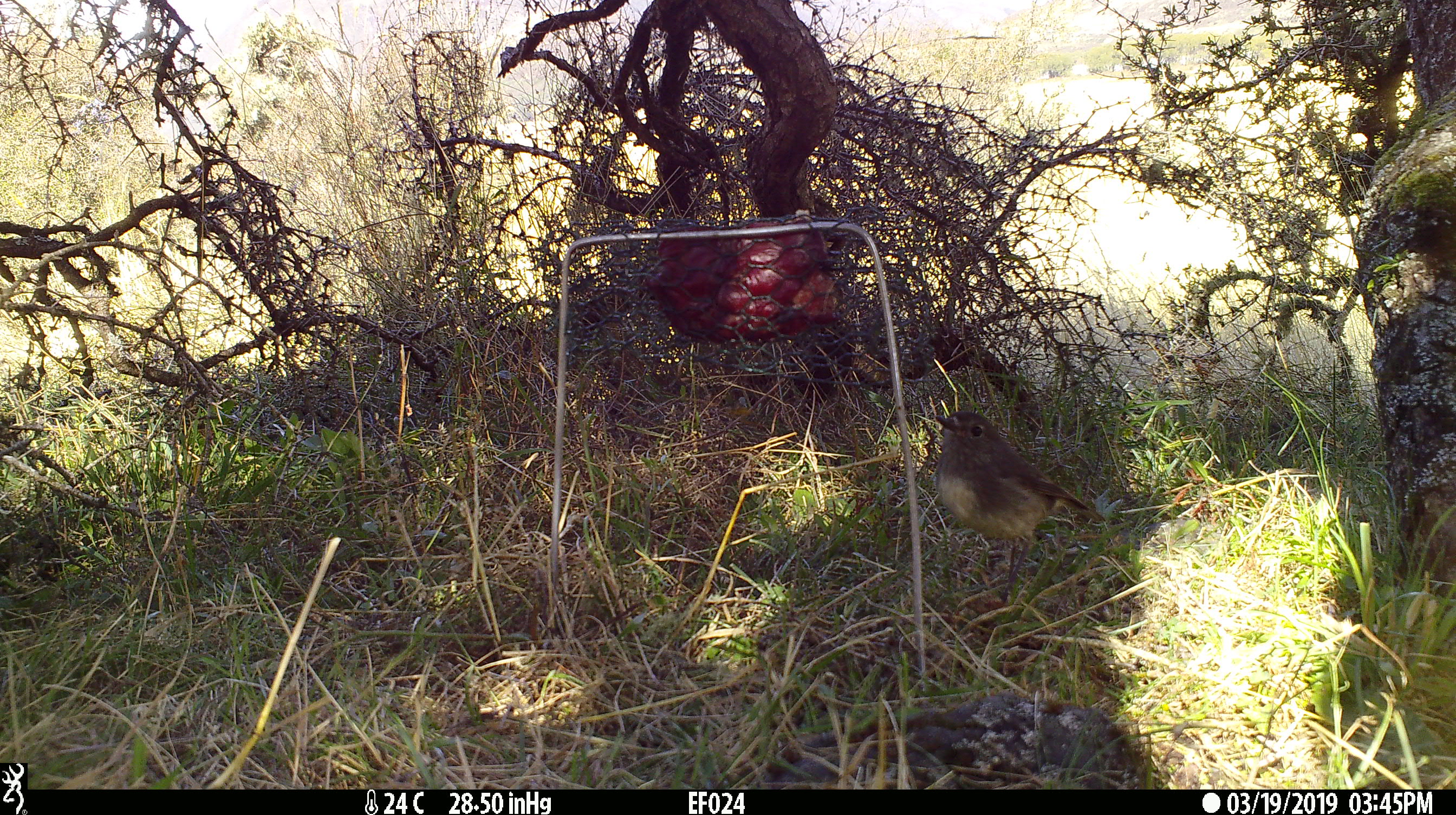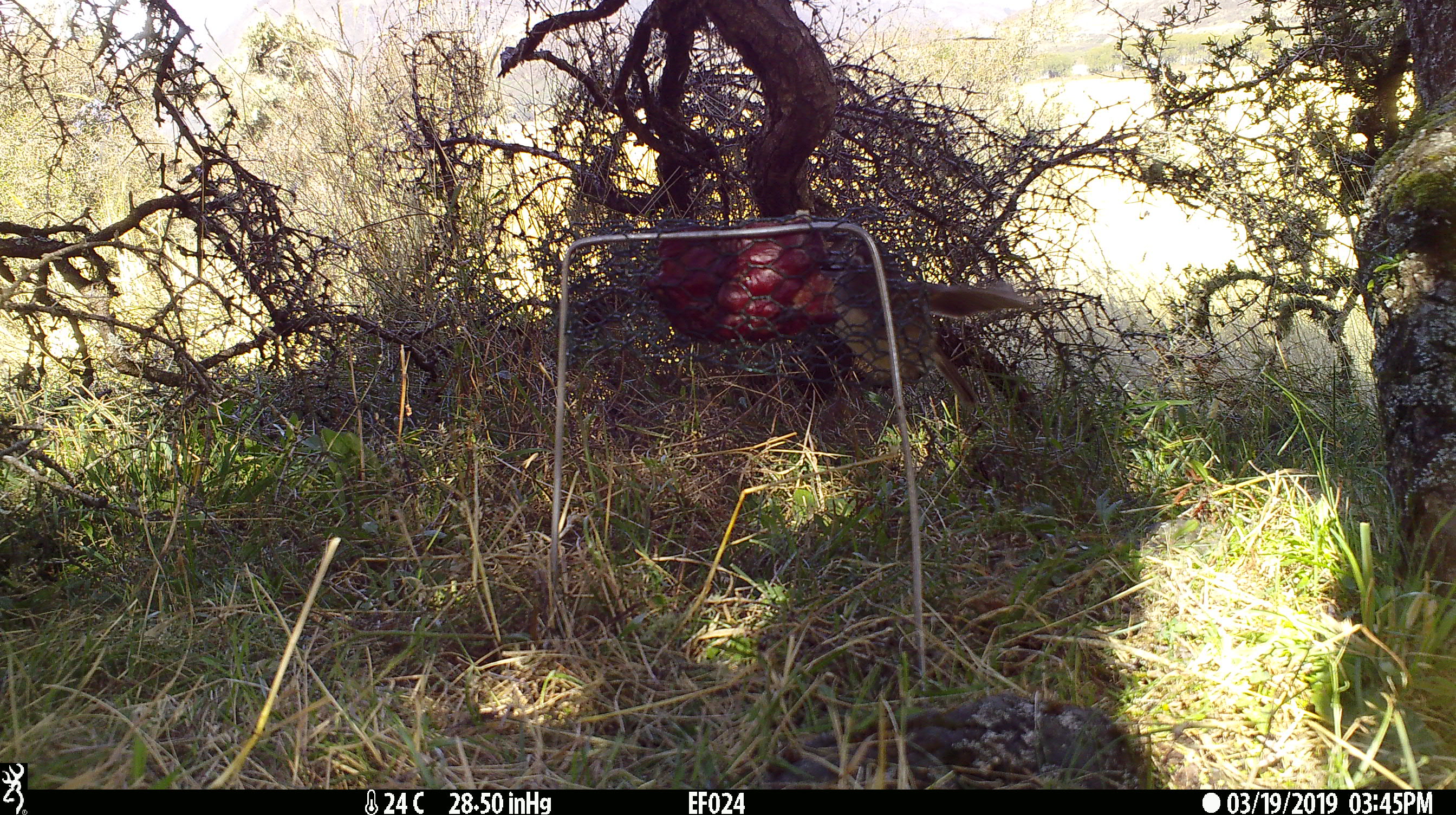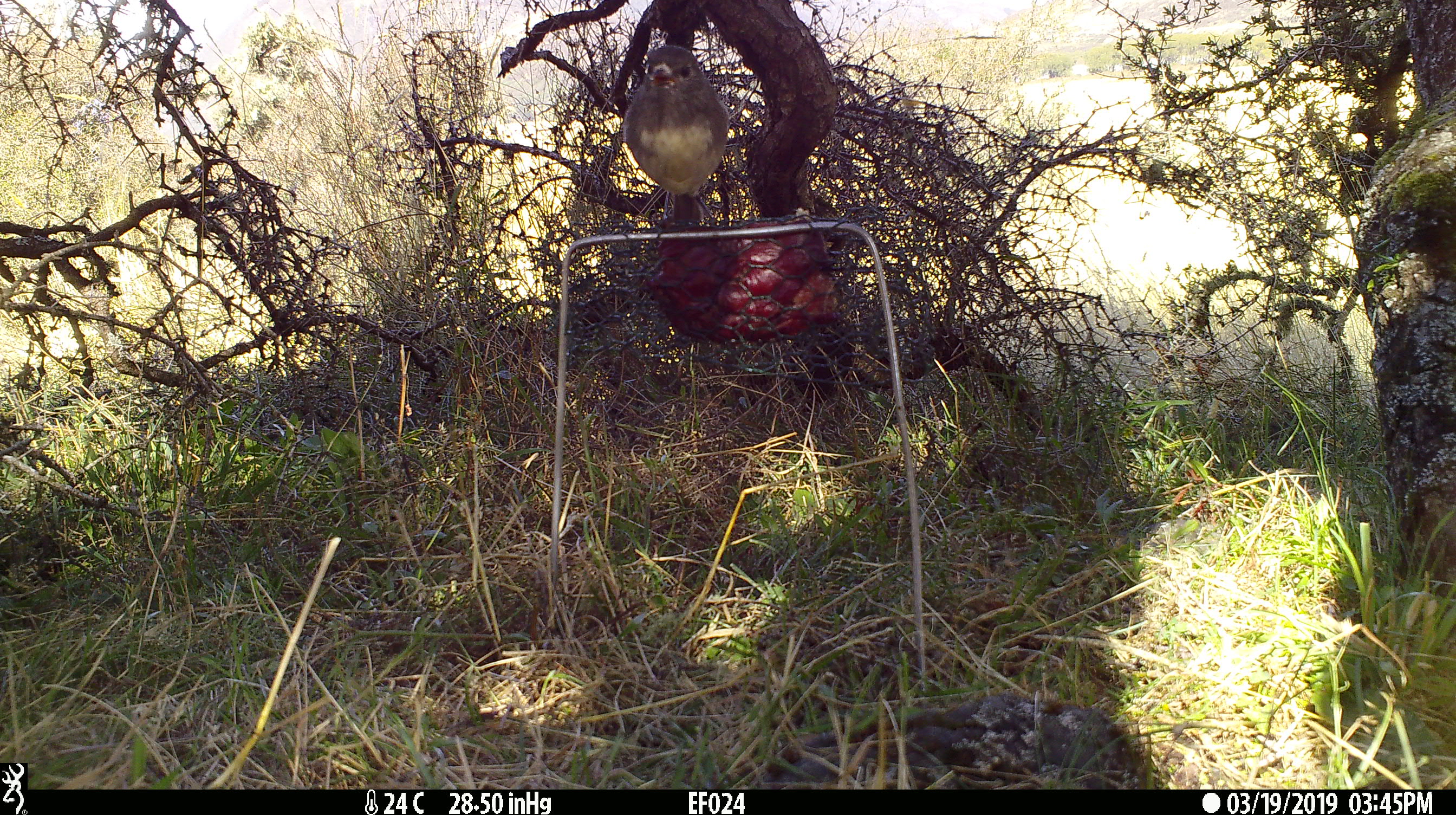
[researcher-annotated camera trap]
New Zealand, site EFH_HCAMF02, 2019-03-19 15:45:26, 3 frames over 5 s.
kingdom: Animalia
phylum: Chordata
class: Aves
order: Passeriformes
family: Petroicidae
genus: Petroica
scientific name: Petroica australis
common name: new zealand robin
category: robin